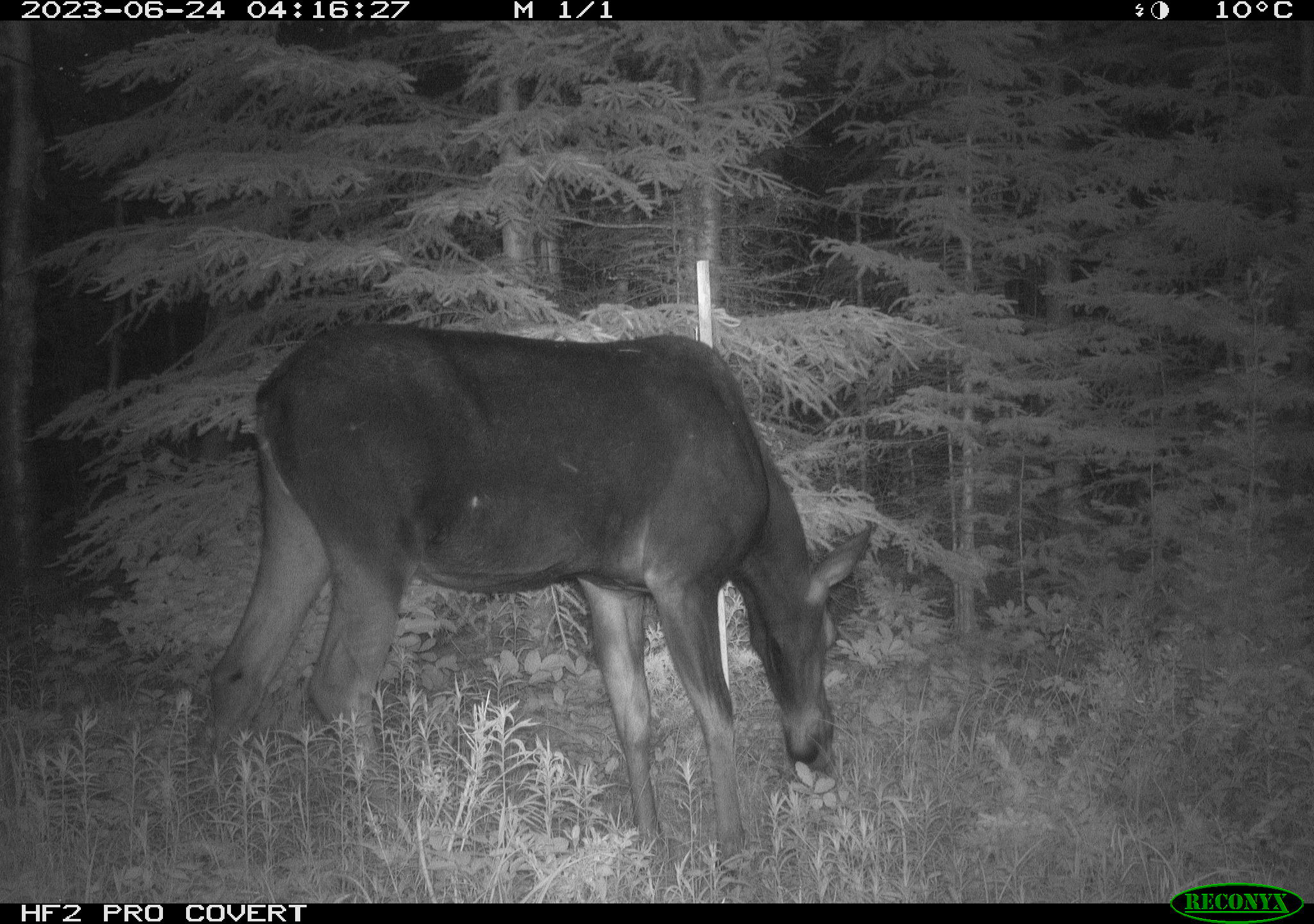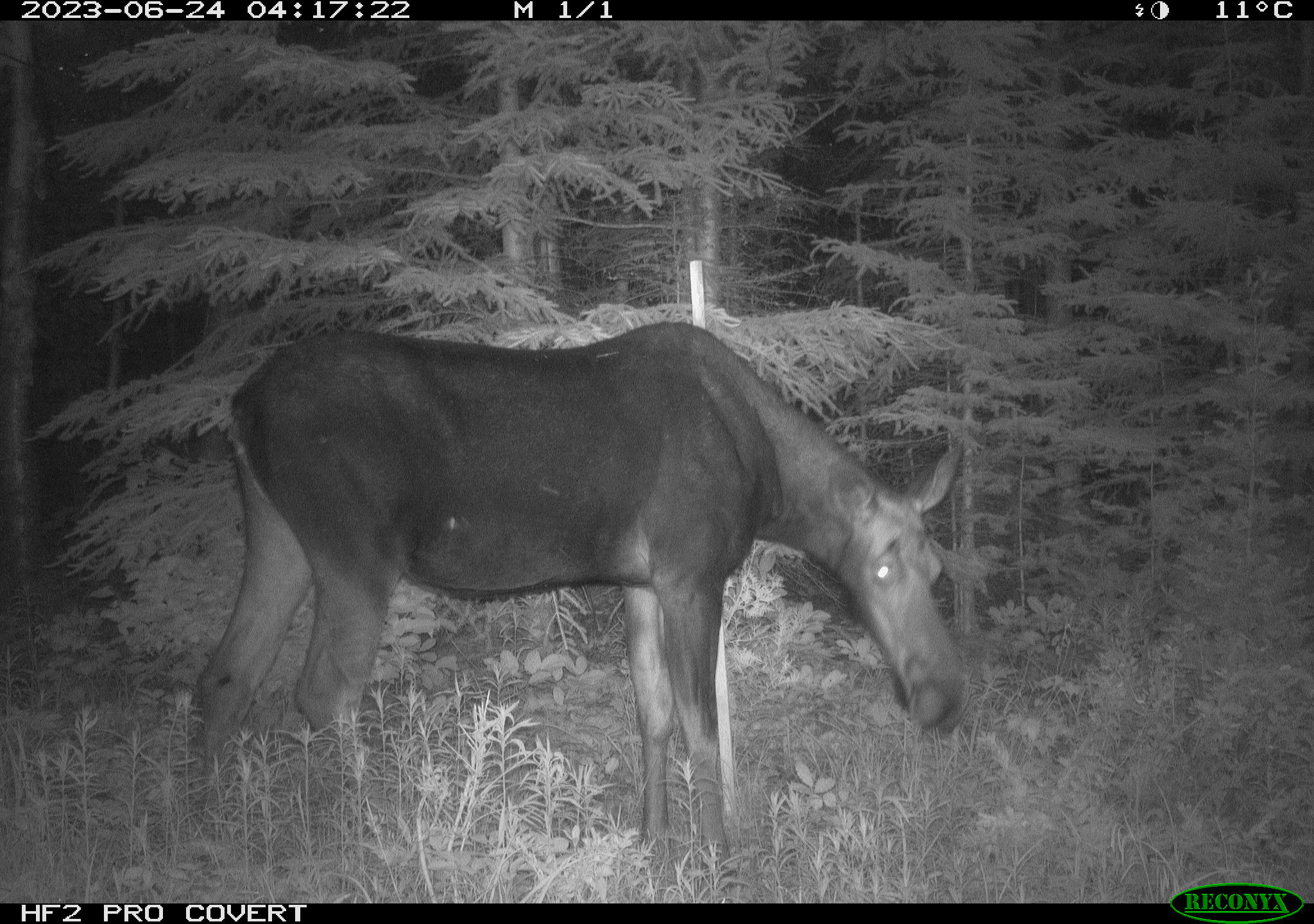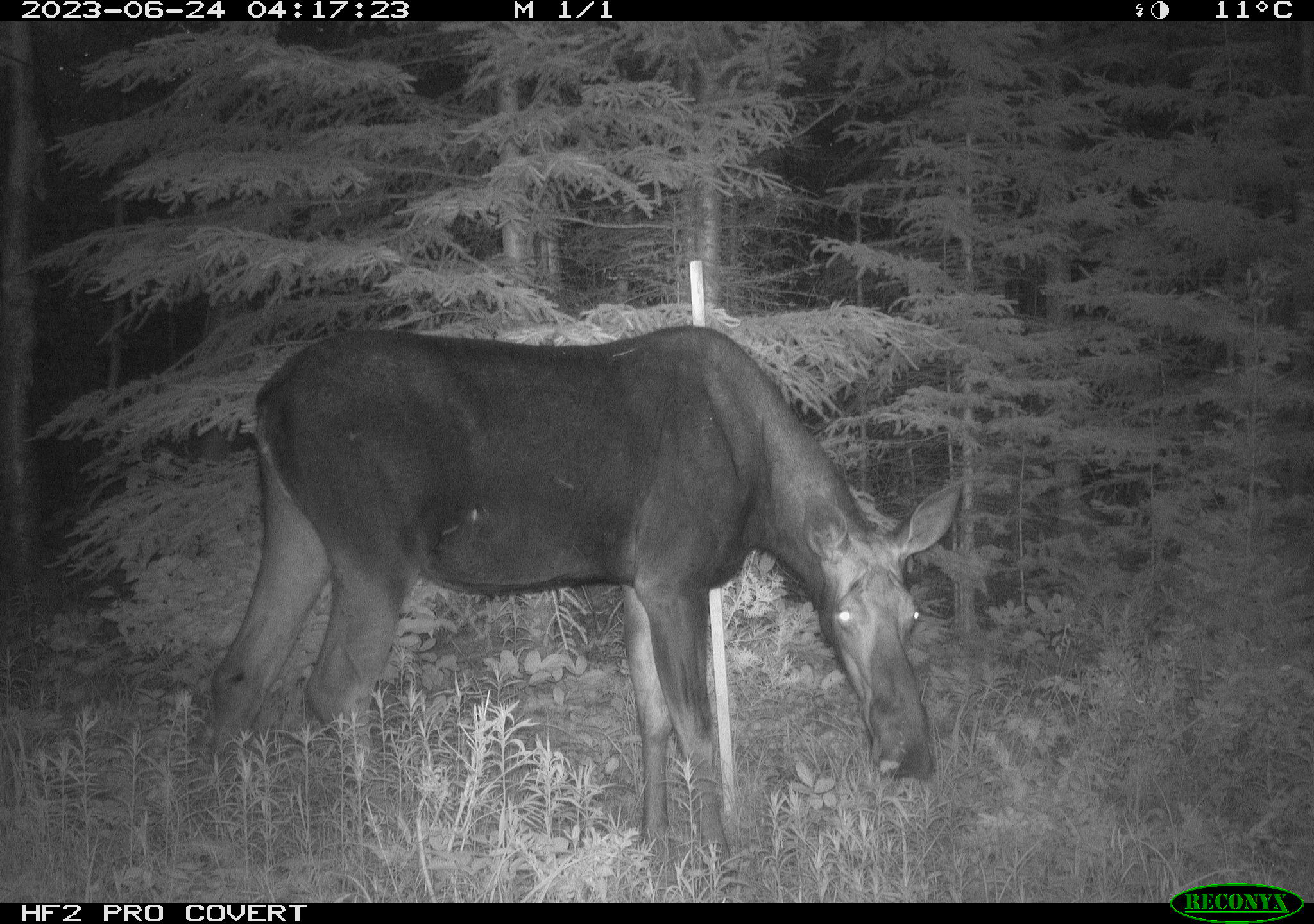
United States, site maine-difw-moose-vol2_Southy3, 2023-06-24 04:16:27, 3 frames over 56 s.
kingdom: Animalia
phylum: Chordata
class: Mammalia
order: Artiodactyla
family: Cervidae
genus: Alces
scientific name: Alces alces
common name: moose